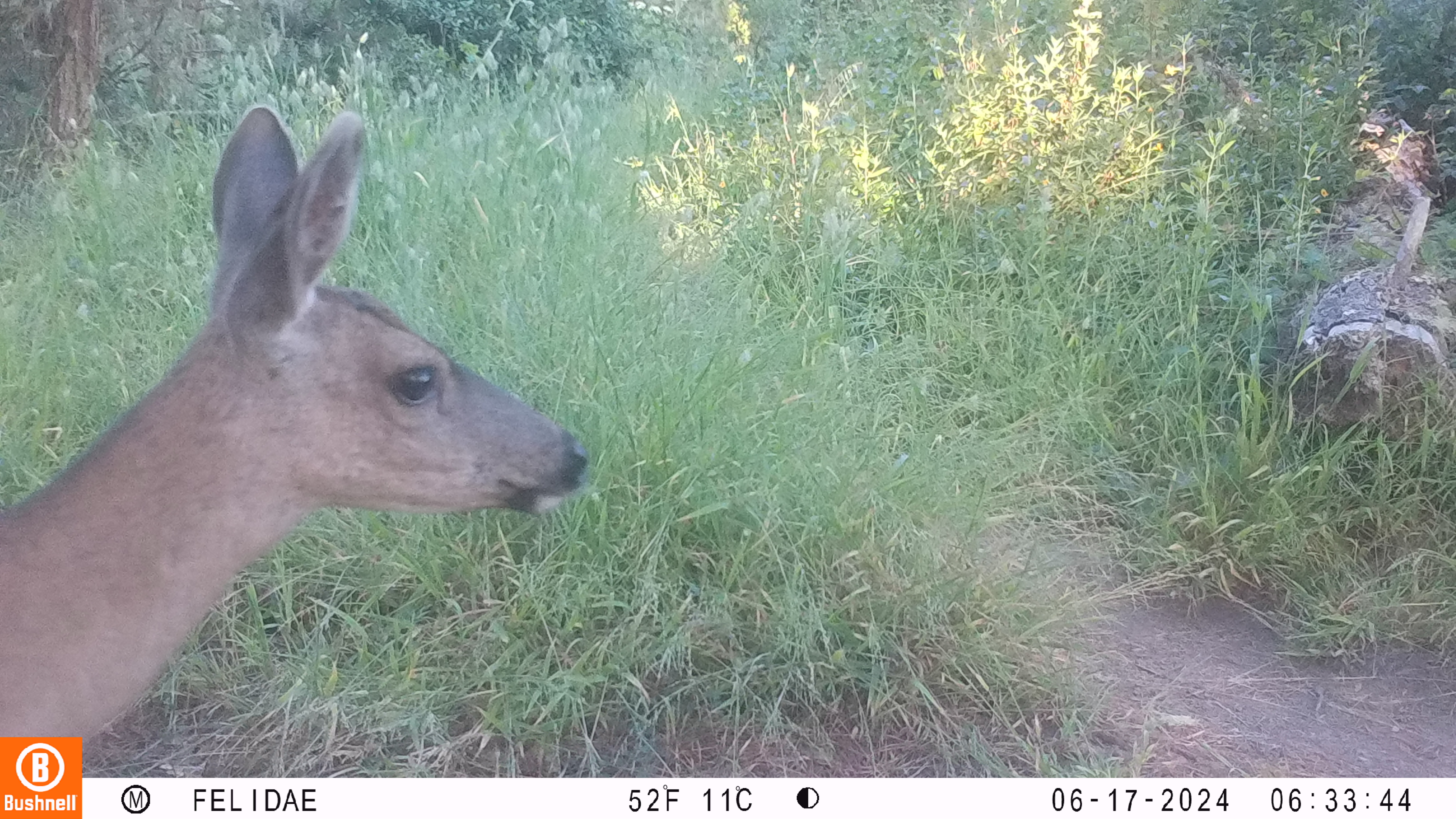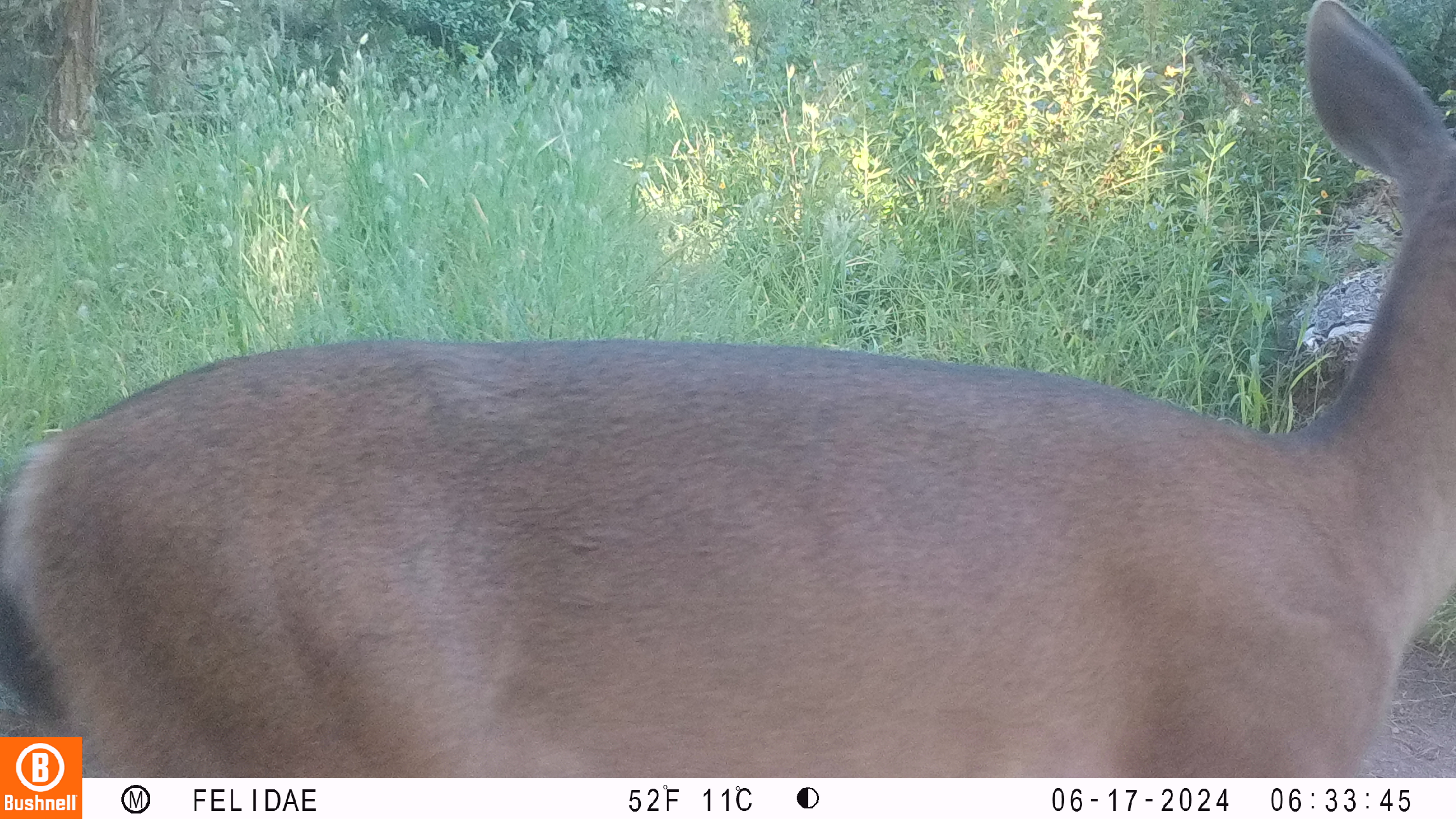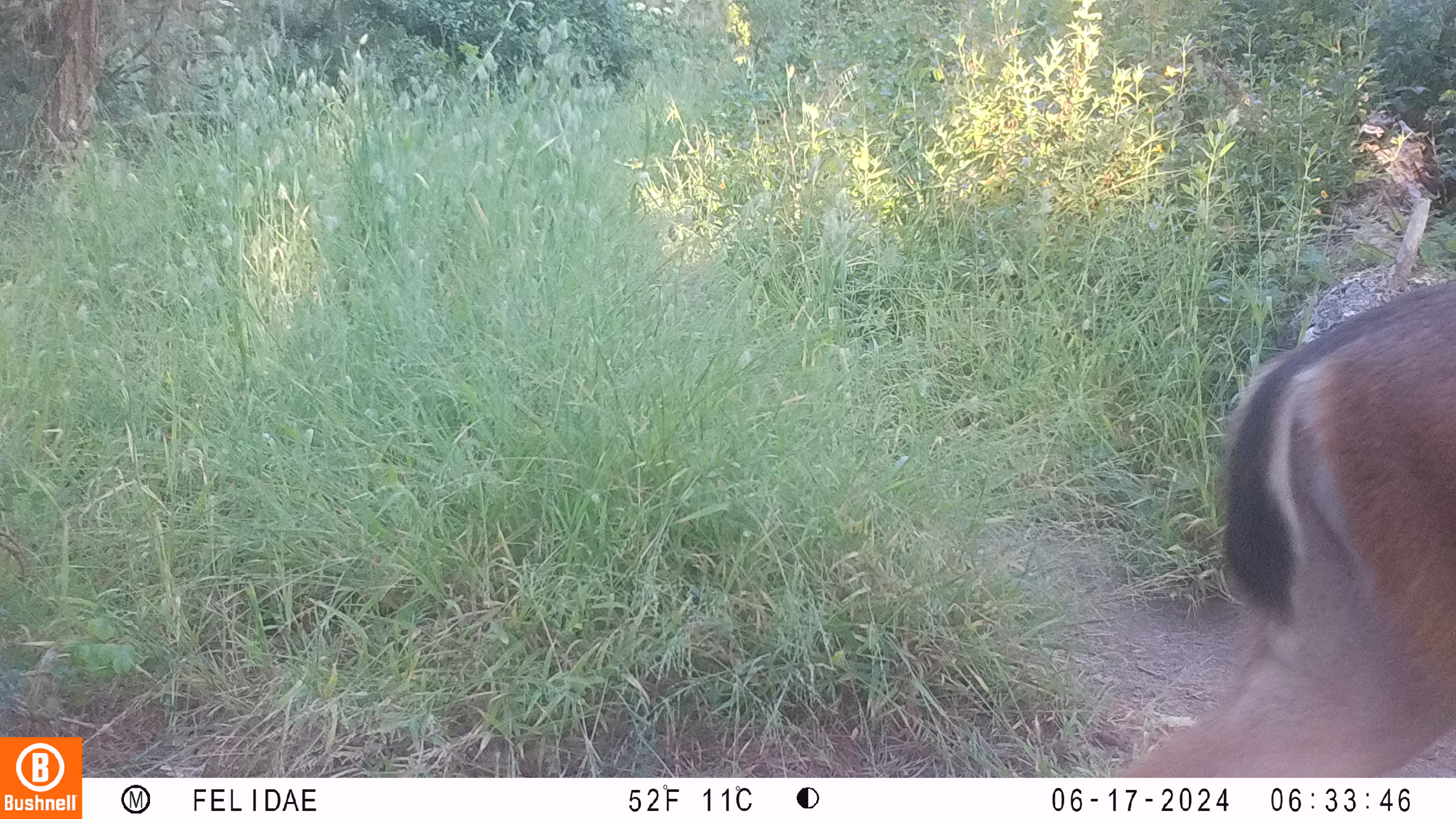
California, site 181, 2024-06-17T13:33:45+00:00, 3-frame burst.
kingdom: Animalia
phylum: Chordata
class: Mammalia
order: Artiodactyla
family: Cervidae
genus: Odocoileus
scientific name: Odocoileus hemionus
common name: mule deer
Mule deer (Odocoileus hemionus).